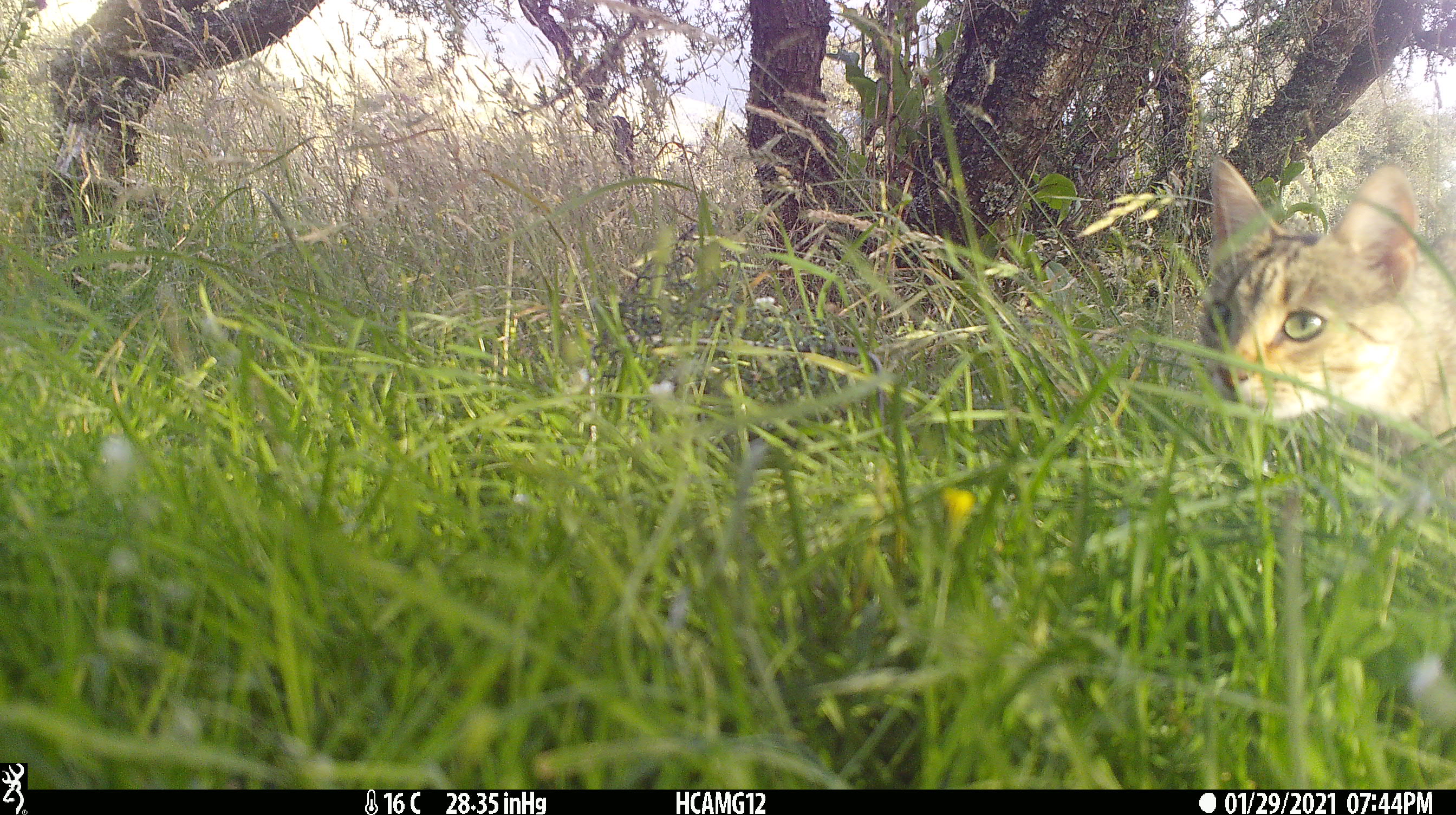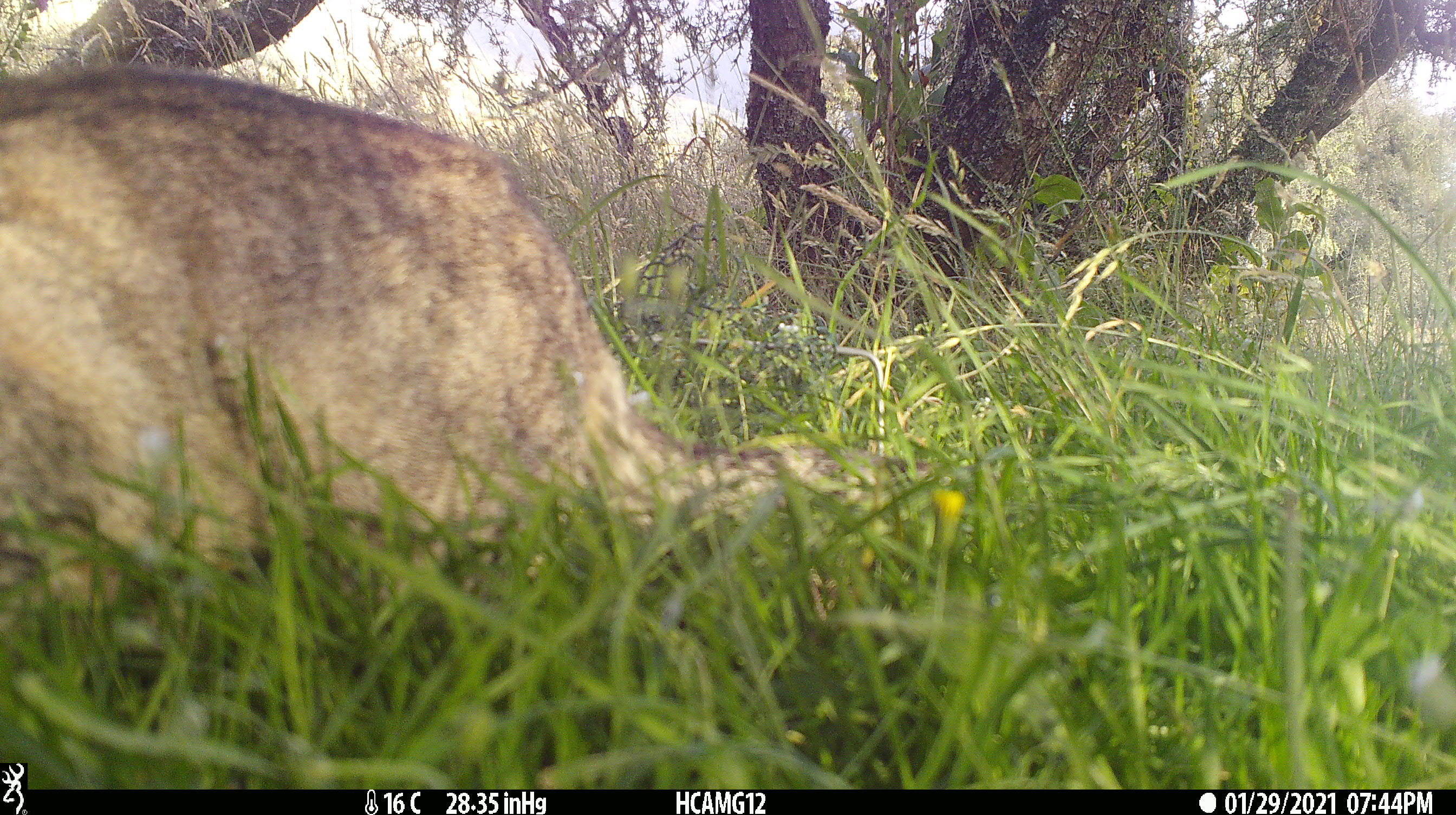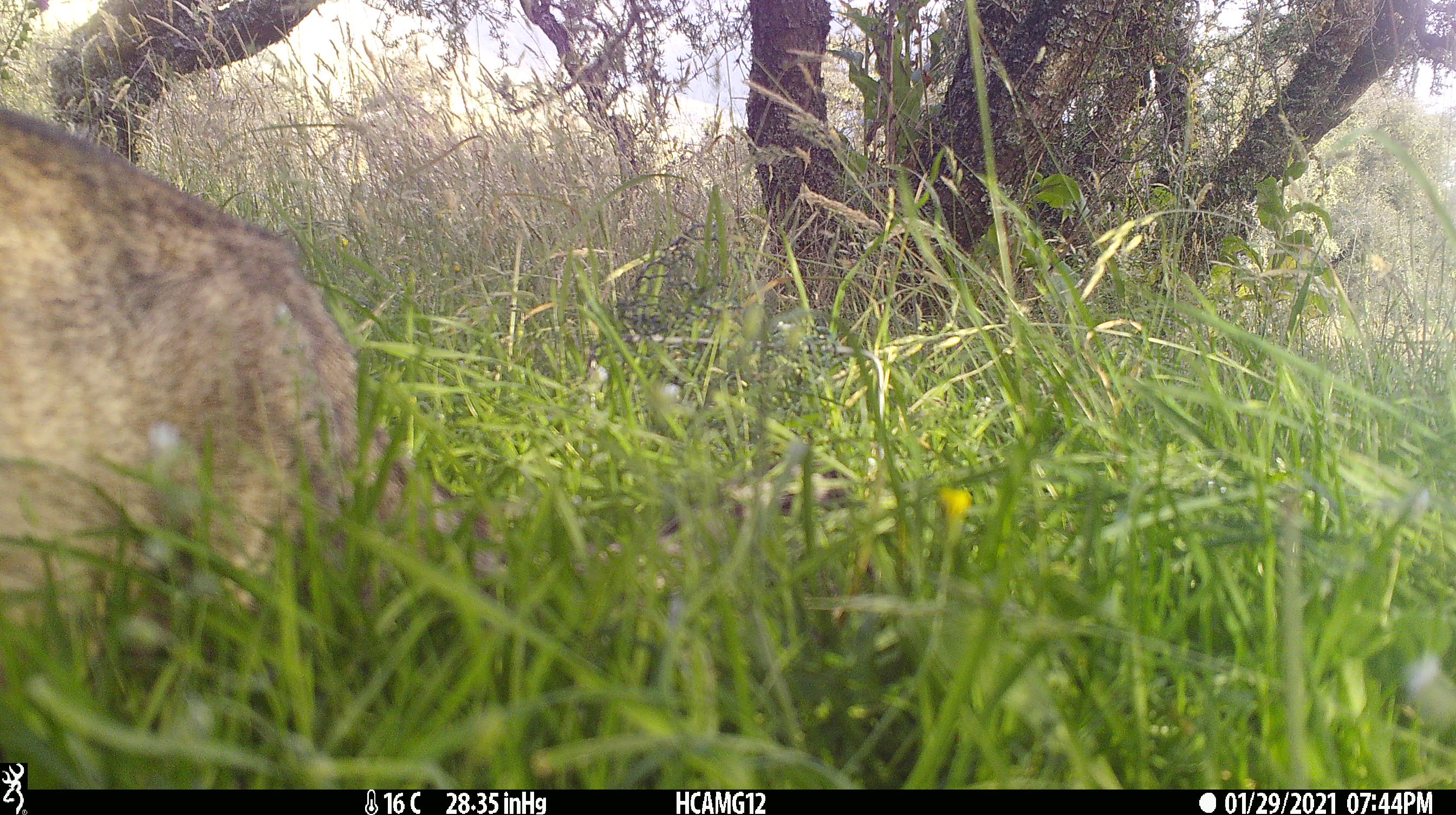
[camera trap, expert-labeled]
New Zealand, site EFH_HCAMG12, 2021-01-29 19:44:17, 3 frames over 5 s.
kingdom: Animalia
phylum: Chordata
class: Mammalia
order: Carnivora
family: Felidae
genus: Felis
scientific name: Felis catus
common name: domestic cat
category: cat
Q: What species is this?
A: Cat (domestic cat) (Felis catus).